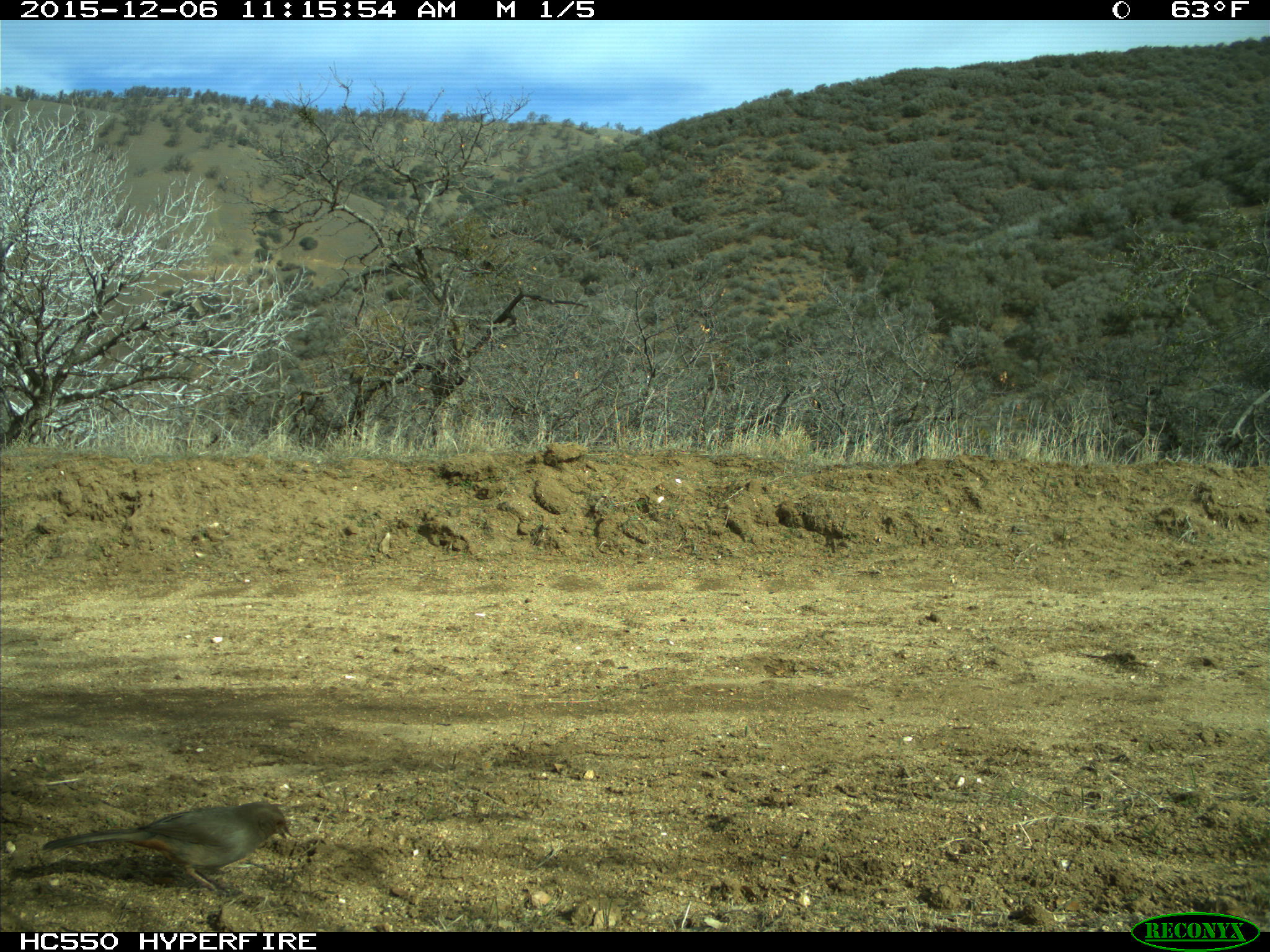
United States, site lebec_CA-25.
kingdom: Animalia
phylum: Chordata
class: Aves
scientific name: Aves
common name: birds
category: unidentified bird